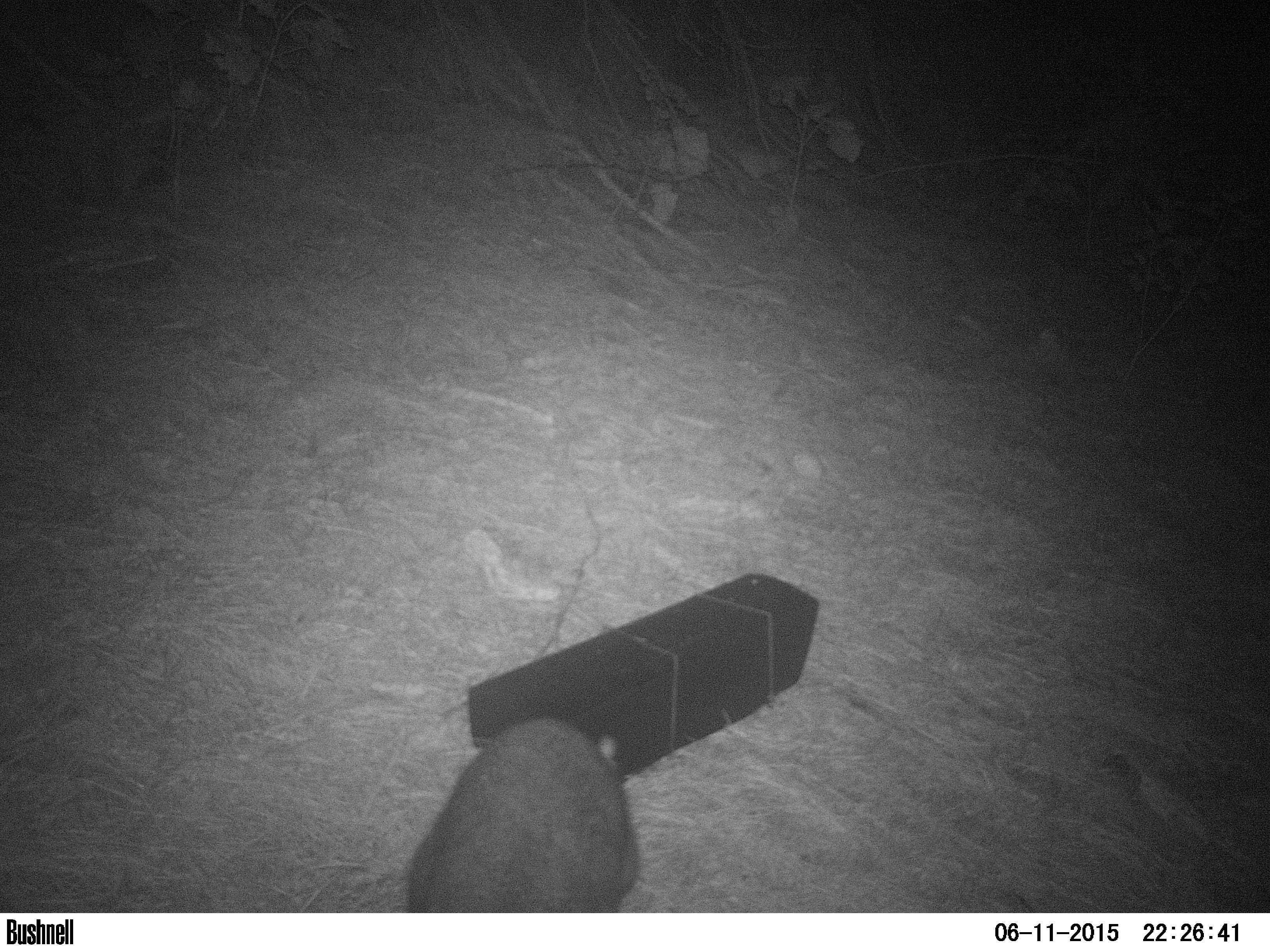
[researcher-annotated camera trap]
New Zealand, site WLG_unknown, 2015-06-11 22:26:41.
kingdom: Animalia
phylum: Chordata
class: Mammalia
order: Diprotodontia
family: Phalangeridae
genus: Trichosurus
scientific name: Trichosurus vulpecula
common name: common brushtail possum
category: possum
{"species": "possum (common brushtail possum) (Trichosurus vulpecula)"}